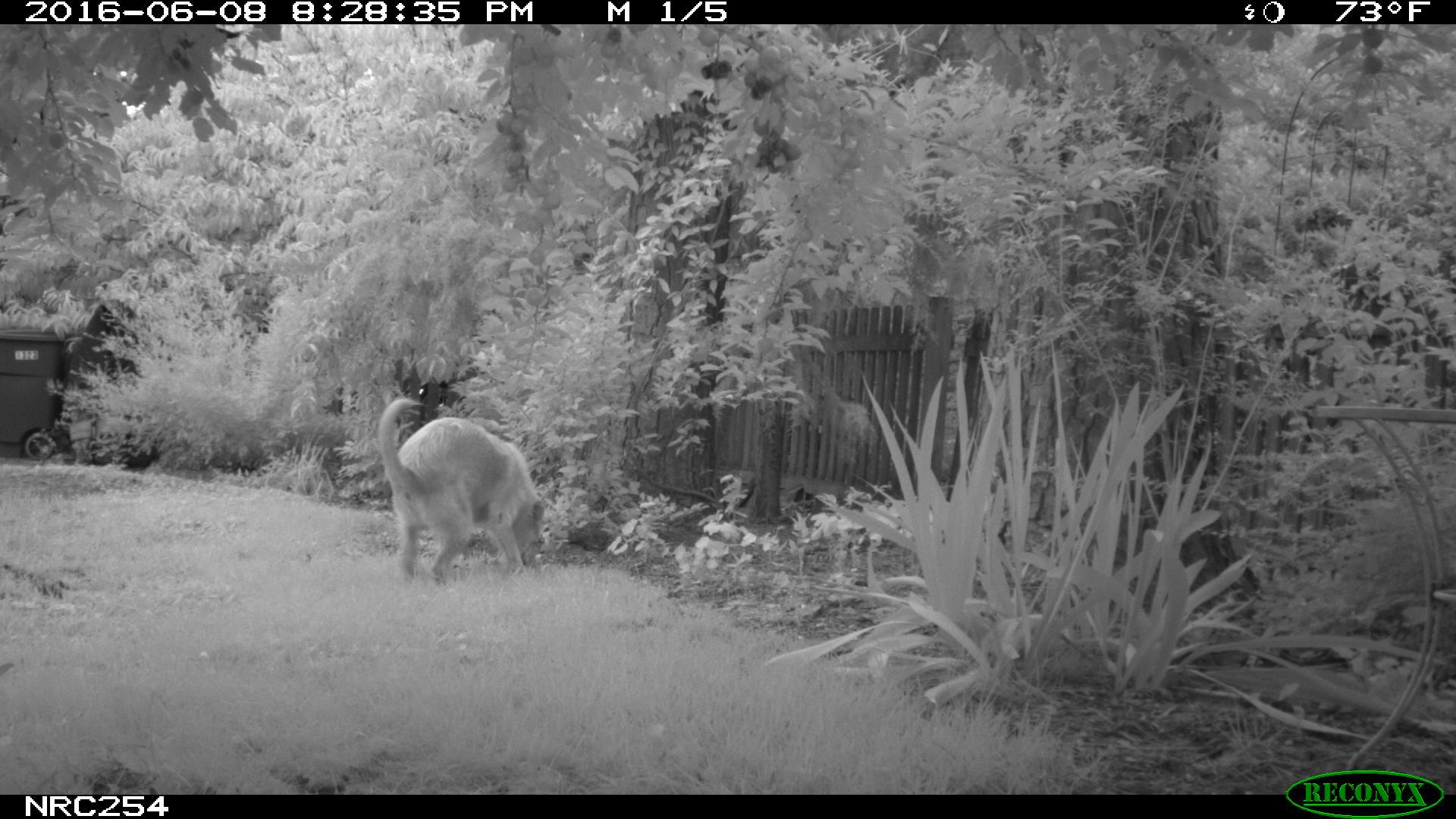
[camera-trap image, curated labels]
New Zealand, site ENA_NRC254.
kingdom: Animalia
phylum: Chordata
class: Mammalia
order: Carnivora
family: Canidae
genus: Canis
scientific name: Canis familiaris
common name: domestic dog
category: dog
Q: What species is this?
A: Dog (domestic dog) (Canis familiaris).